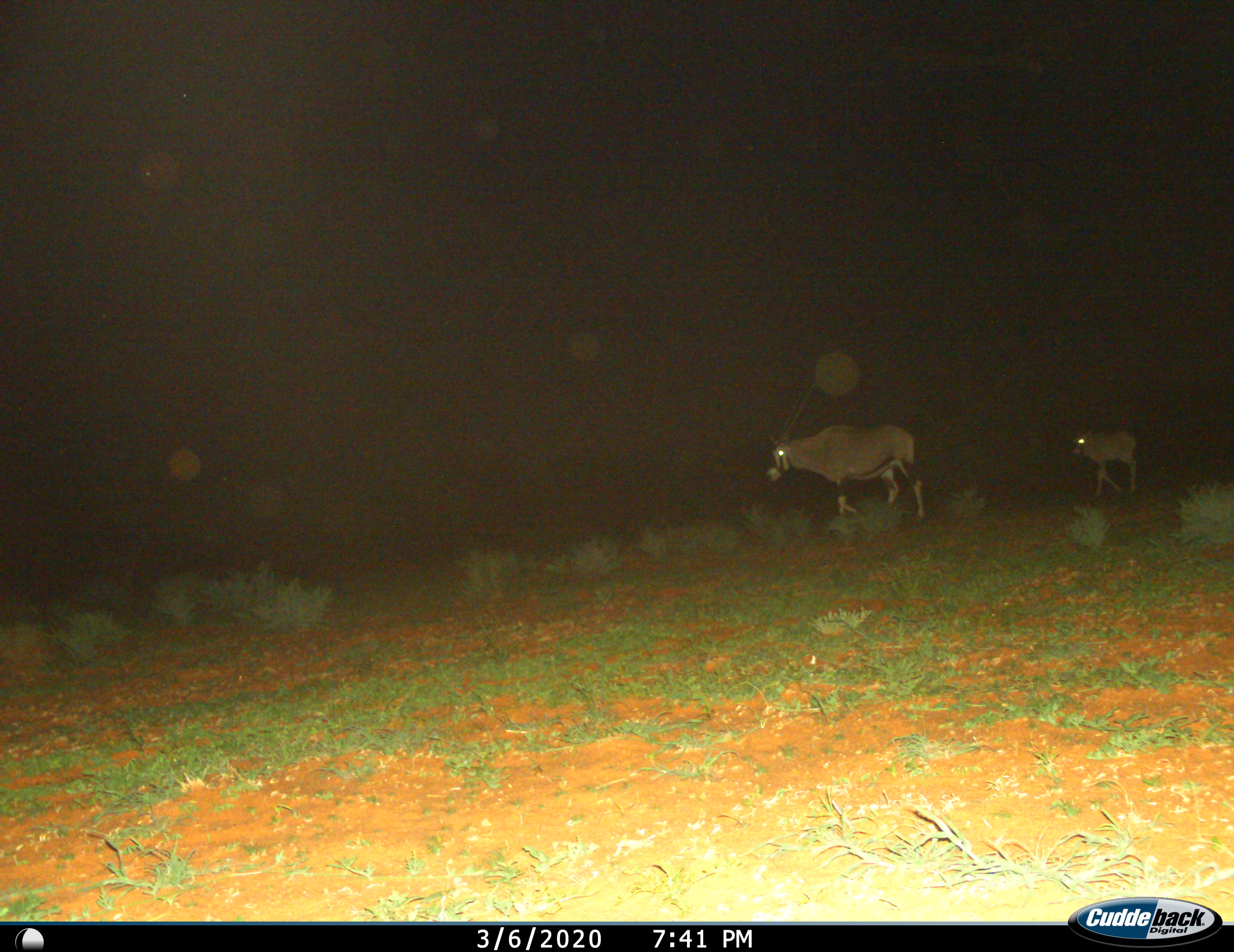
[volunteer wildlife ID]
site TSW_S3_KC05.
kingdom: Animalia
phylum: Chordata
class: Mammalia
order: Artiodactyla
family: Bovidae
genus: Oryx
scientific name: Oryx gazella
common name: gemsbok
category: oryx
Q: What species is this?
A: Oryx (gemsbok) (Oryx gazella).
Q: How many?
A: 2.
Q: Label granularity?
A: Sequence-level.